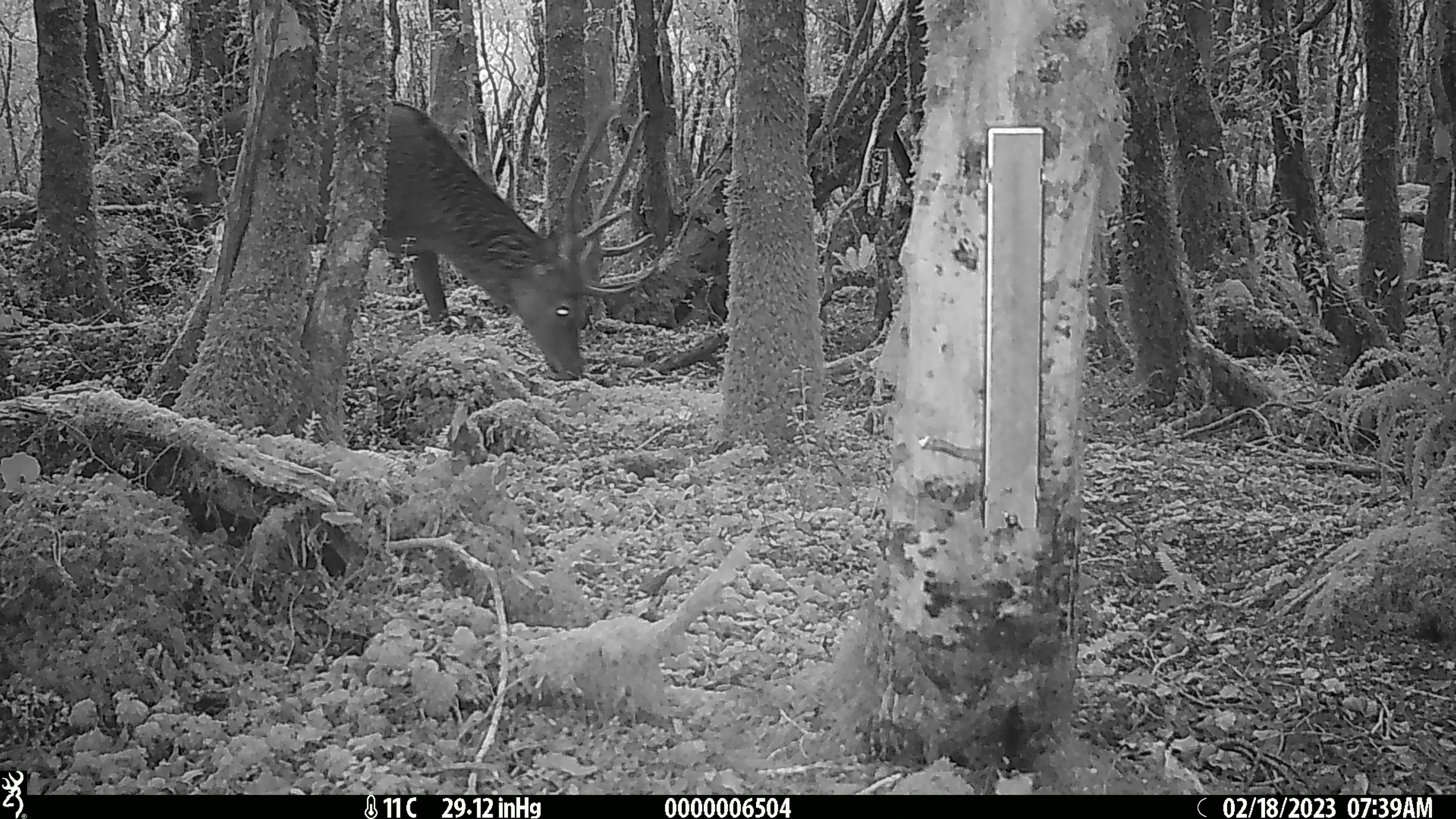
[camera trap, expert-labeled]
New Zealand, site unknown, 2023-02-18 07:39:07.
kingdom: Animalia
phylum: Chordata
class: Mammalia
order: Artiodactyla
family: Cervidae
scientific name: Cervidae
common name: deer